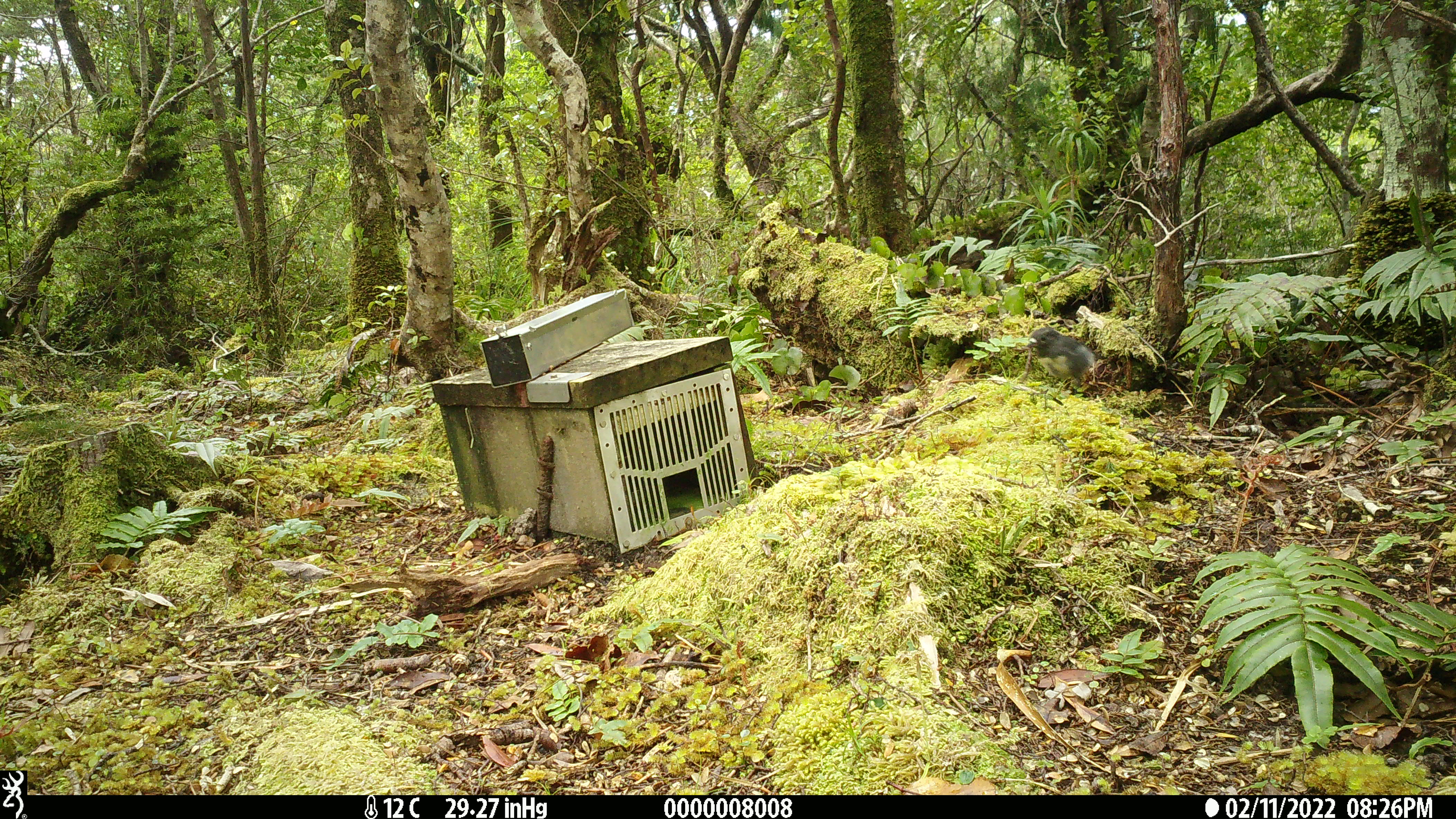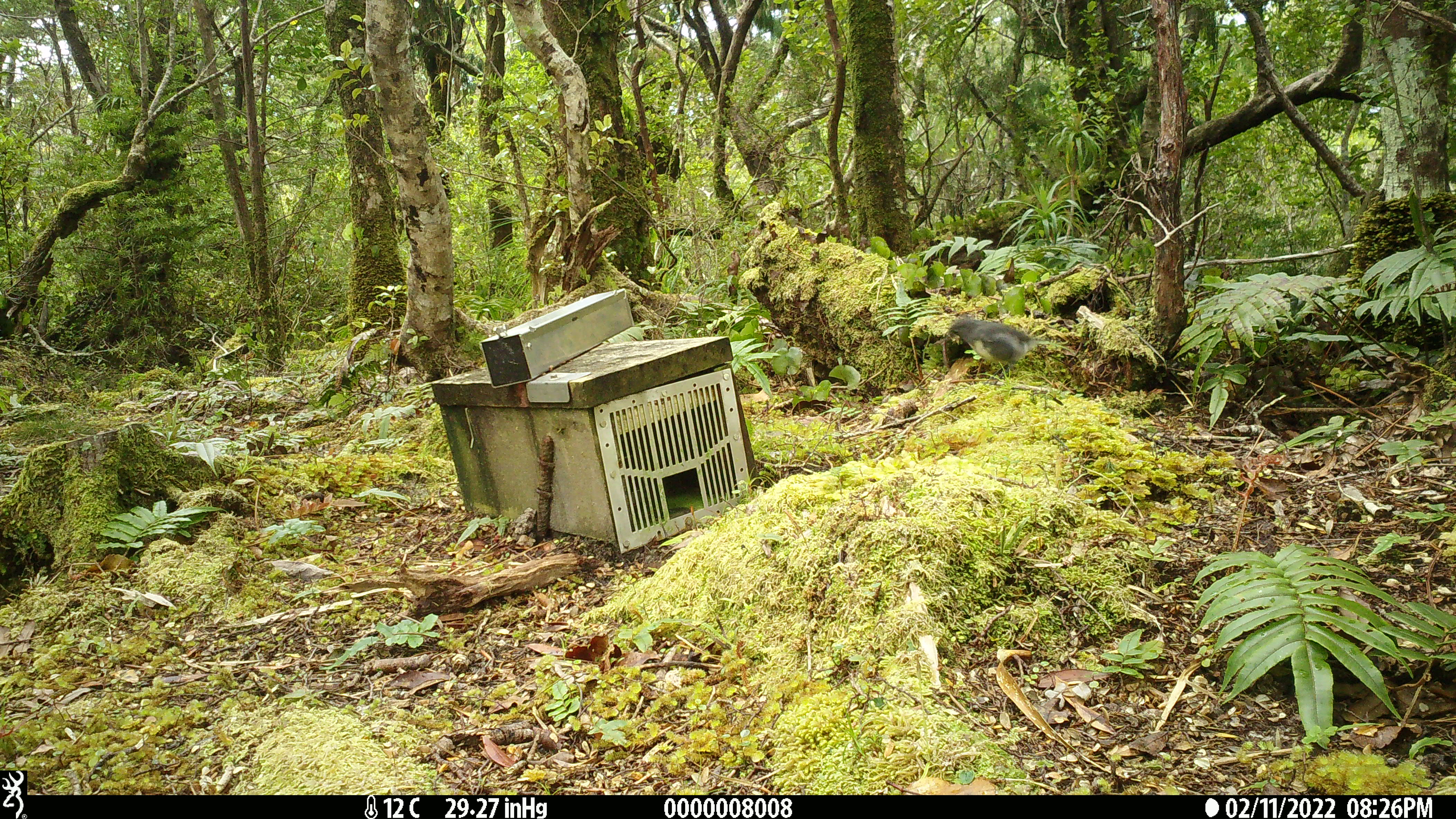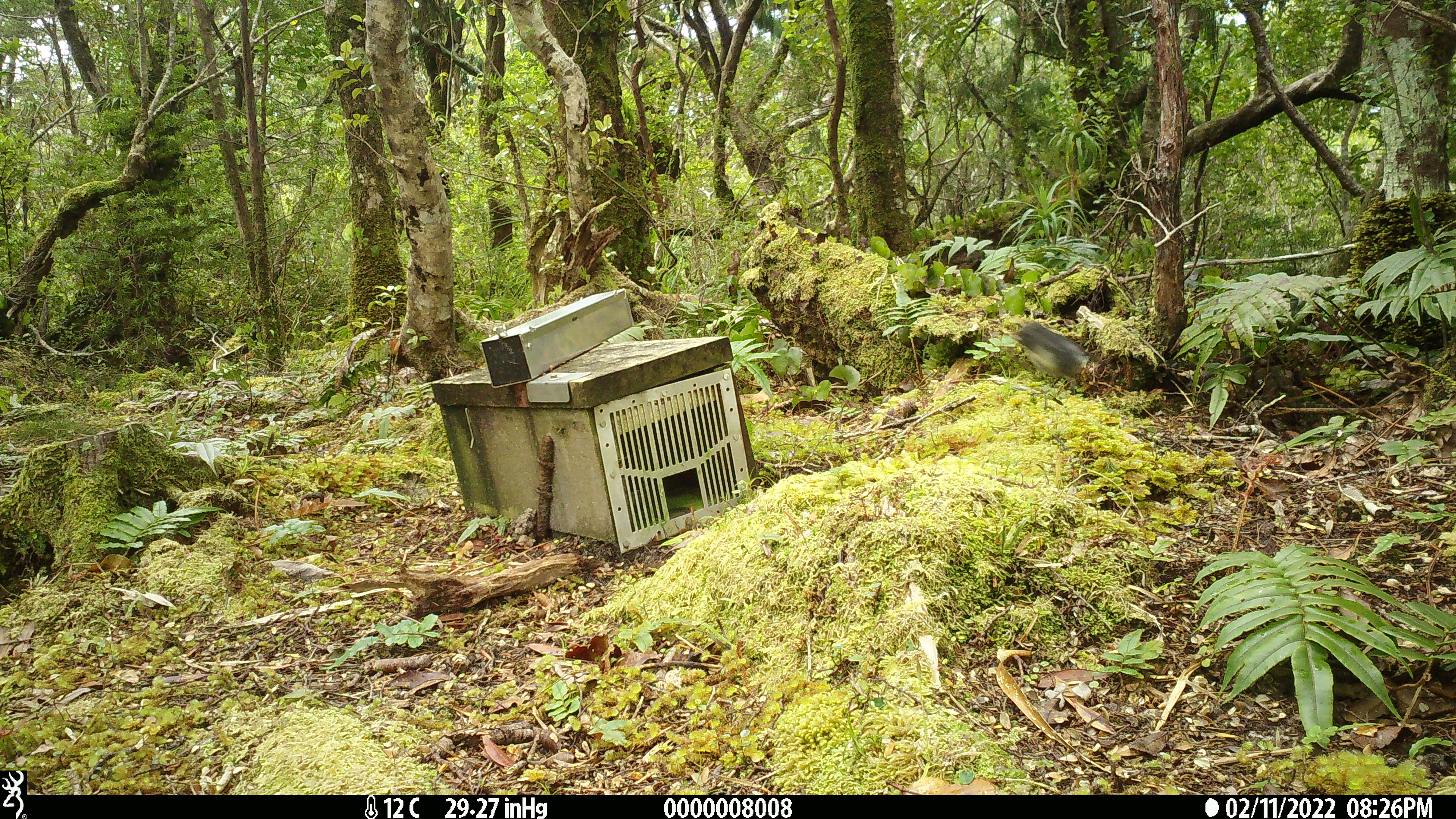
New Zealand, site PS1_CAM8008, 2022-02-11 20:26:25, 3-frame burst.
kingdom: Animalia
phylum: Chordata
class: Aves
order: Passeriformes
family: Petroicidae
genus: Petroica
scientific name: Petroica australis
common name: new zealand robin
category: robin